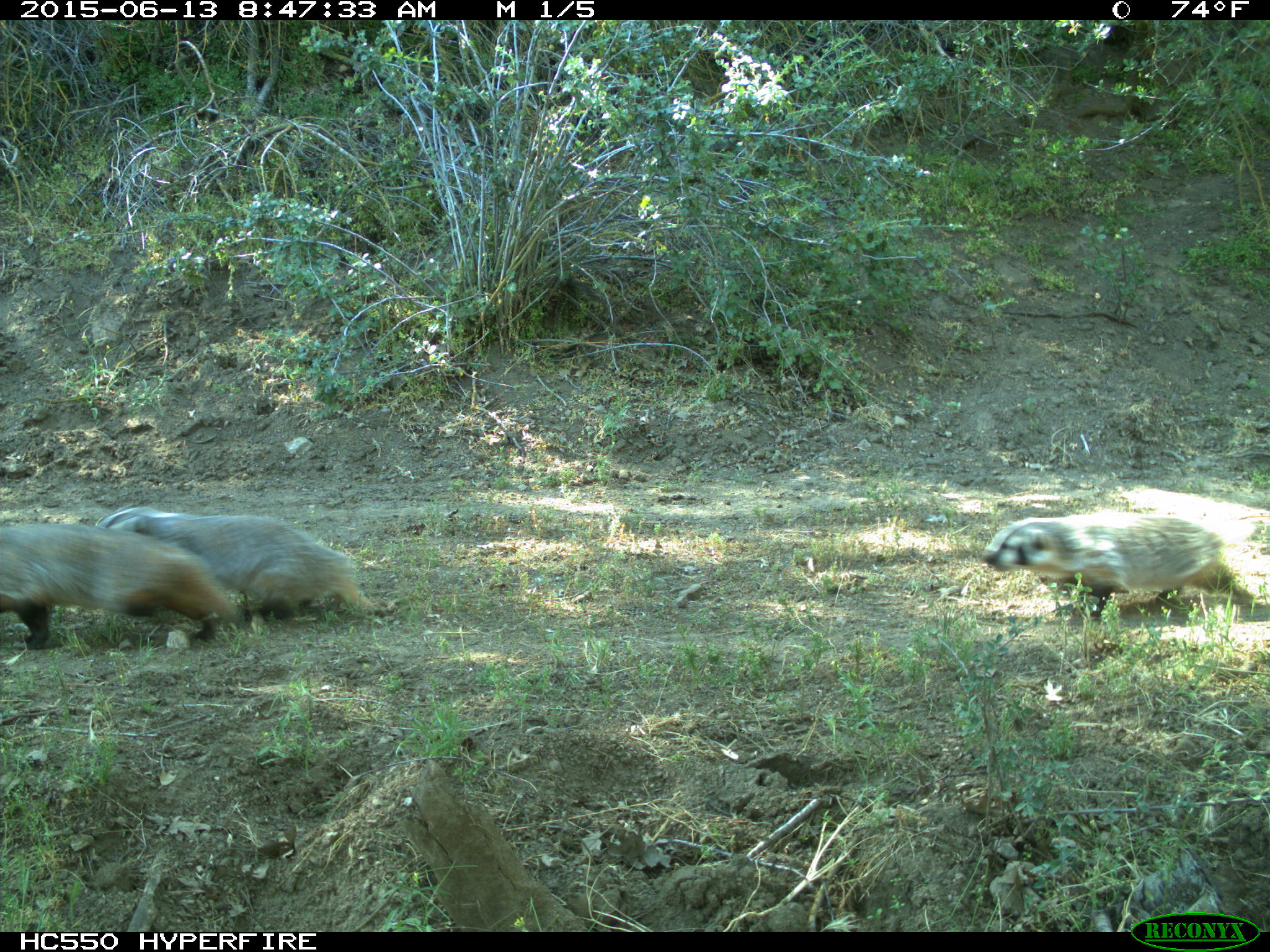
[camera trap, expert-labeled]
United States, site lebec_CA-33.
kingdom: Animalia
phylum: Chordata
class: Mammalia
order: Carnivora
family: Mustelidae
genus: Meles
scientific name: Meles meles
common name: european badger